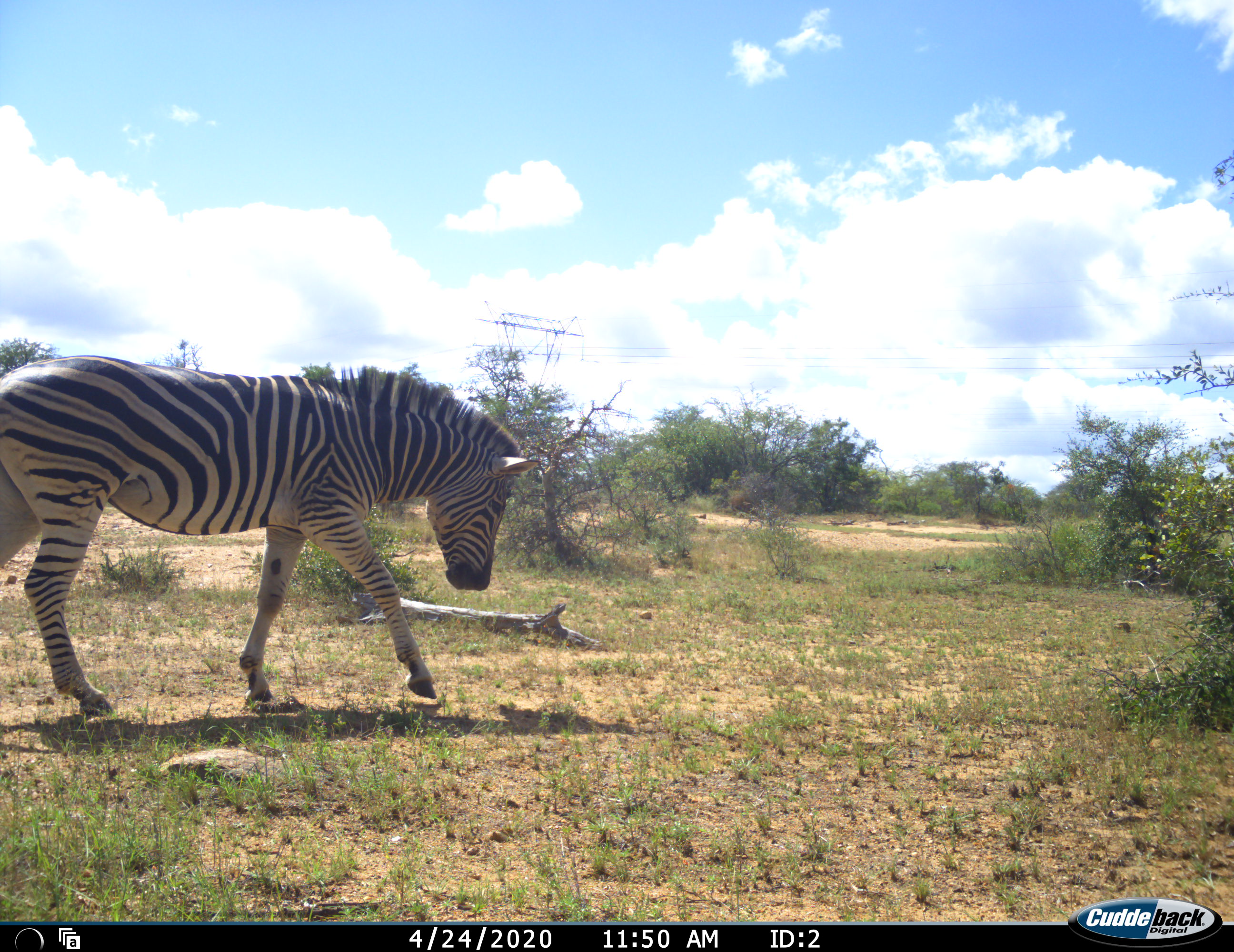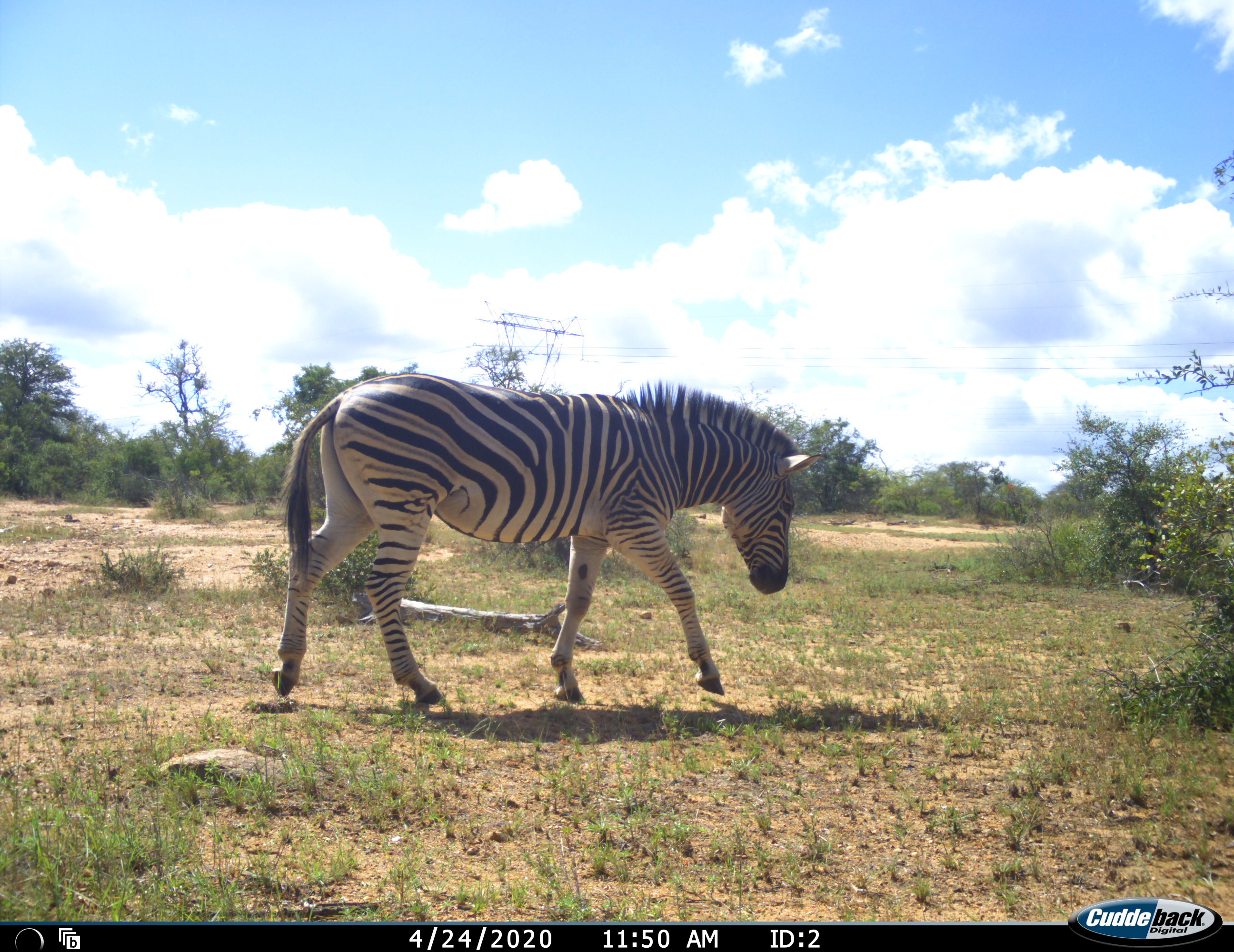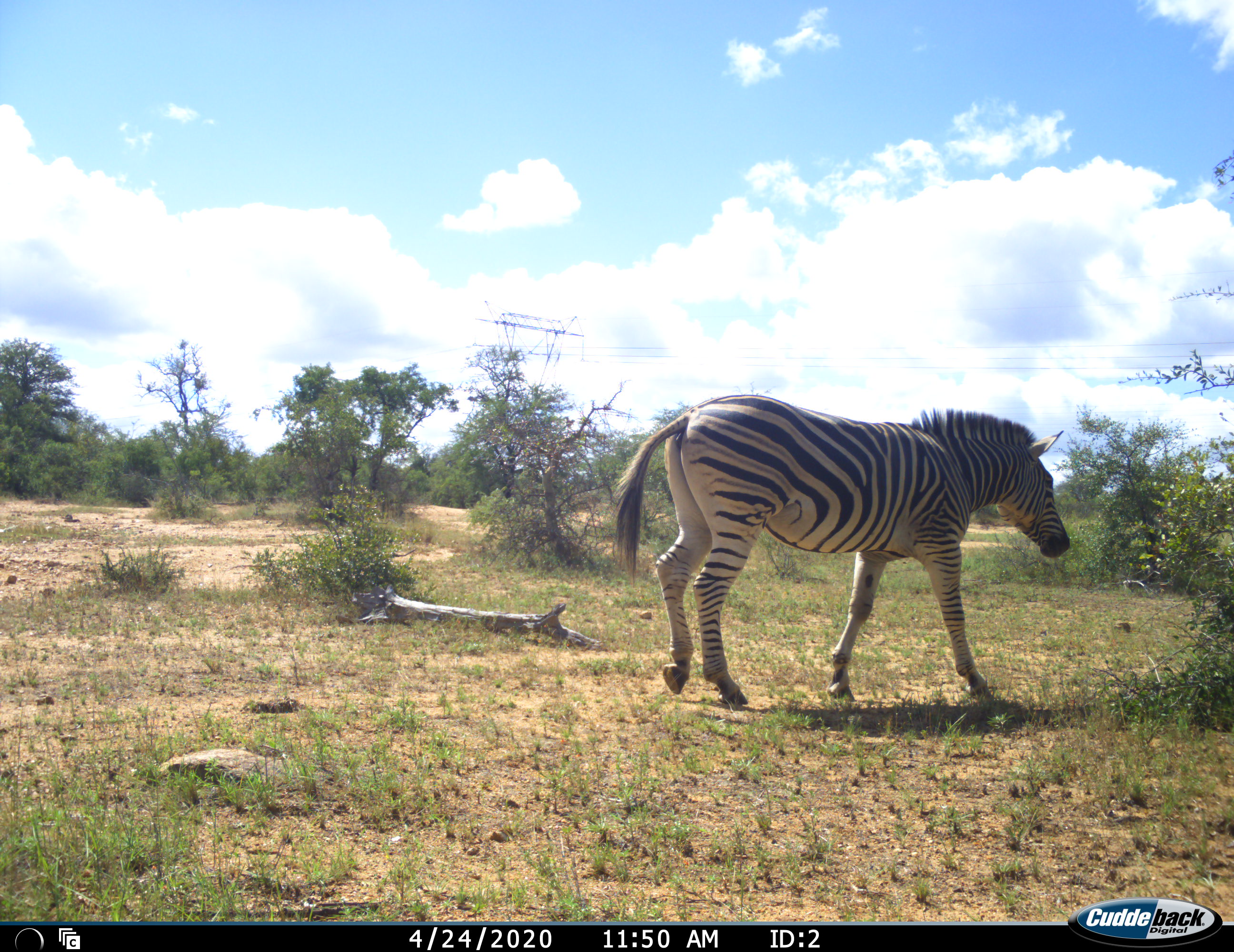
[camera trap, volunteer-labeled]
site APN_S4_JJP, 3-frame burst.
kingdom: Animalia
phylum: Chordata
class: Mammalia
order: Perissodactyla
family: Equidae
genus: Equus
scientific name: Equus quagga burchellii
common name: burchell's zebra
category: zebraburchells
Zebraburchells (burchell's zebra) (Equus quagga burchellii), count 1. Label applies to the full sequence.